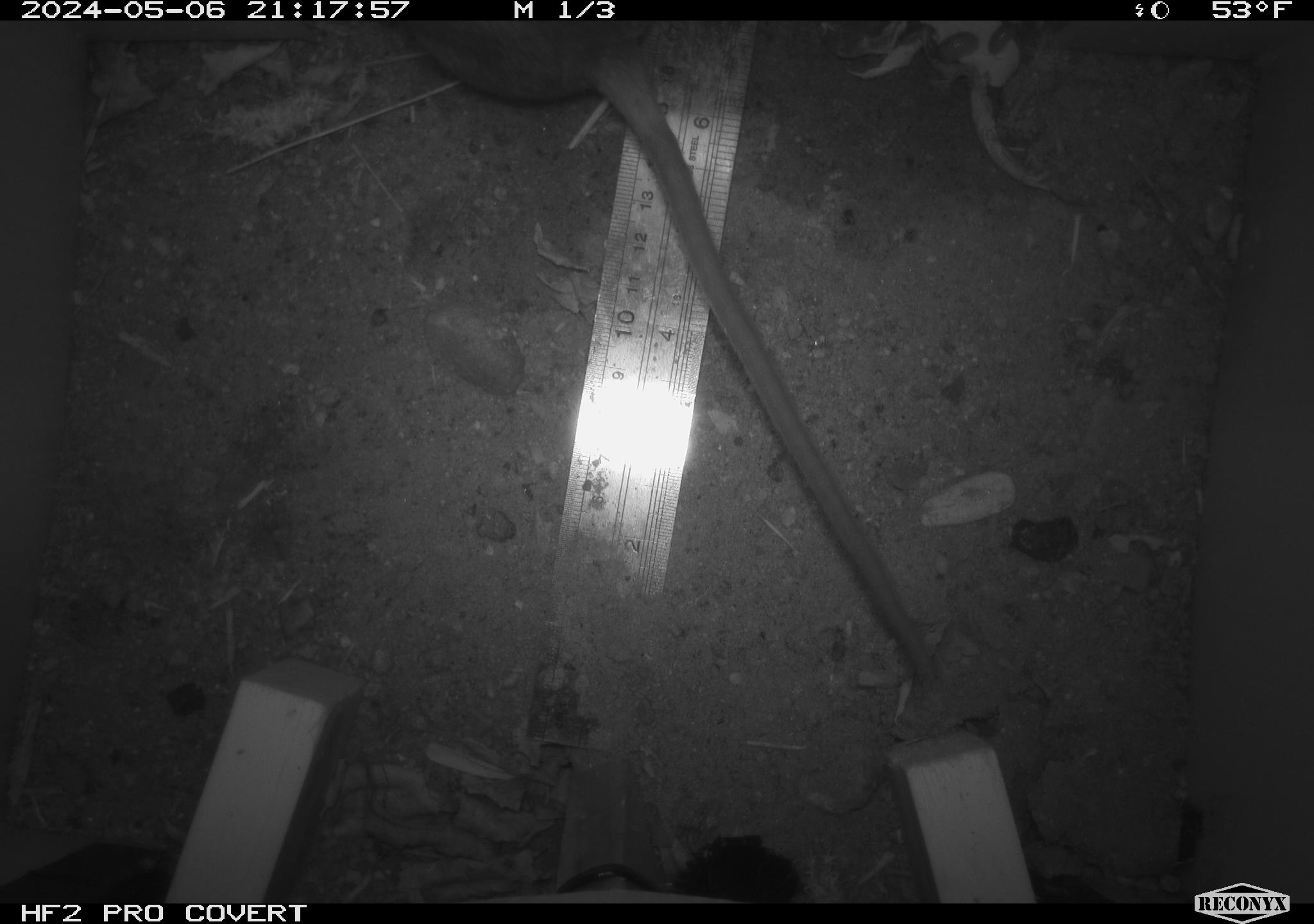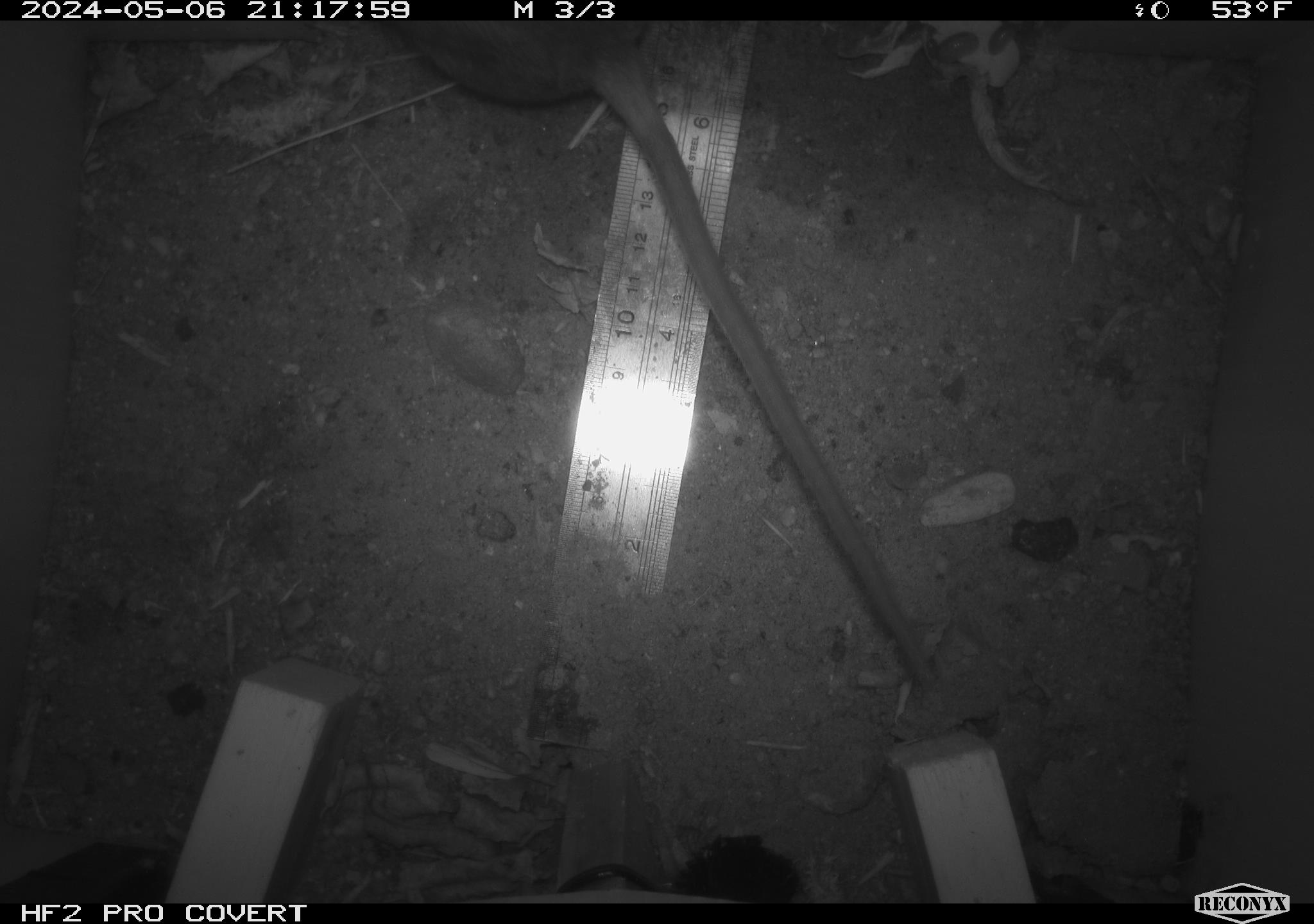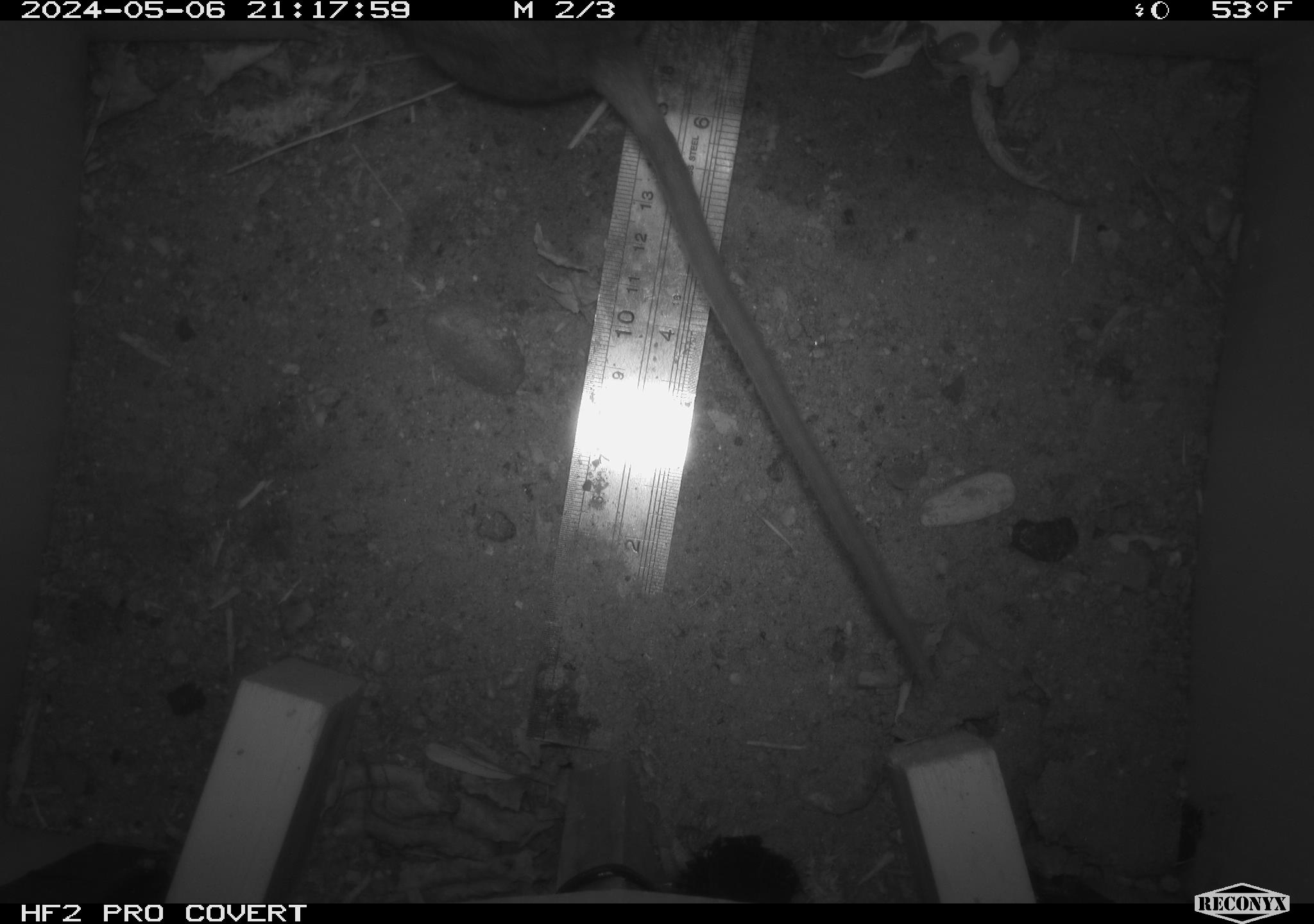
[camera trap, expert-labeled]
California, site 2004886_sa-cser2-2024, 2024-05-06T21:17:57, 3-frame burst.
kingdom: Animalia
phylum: Chordata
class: Mammalia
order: Rodentia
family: Muridae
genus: Rattus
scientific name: Rattus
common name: rat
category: rattus species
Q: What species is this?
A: Rattus species (rat) (Rattus).